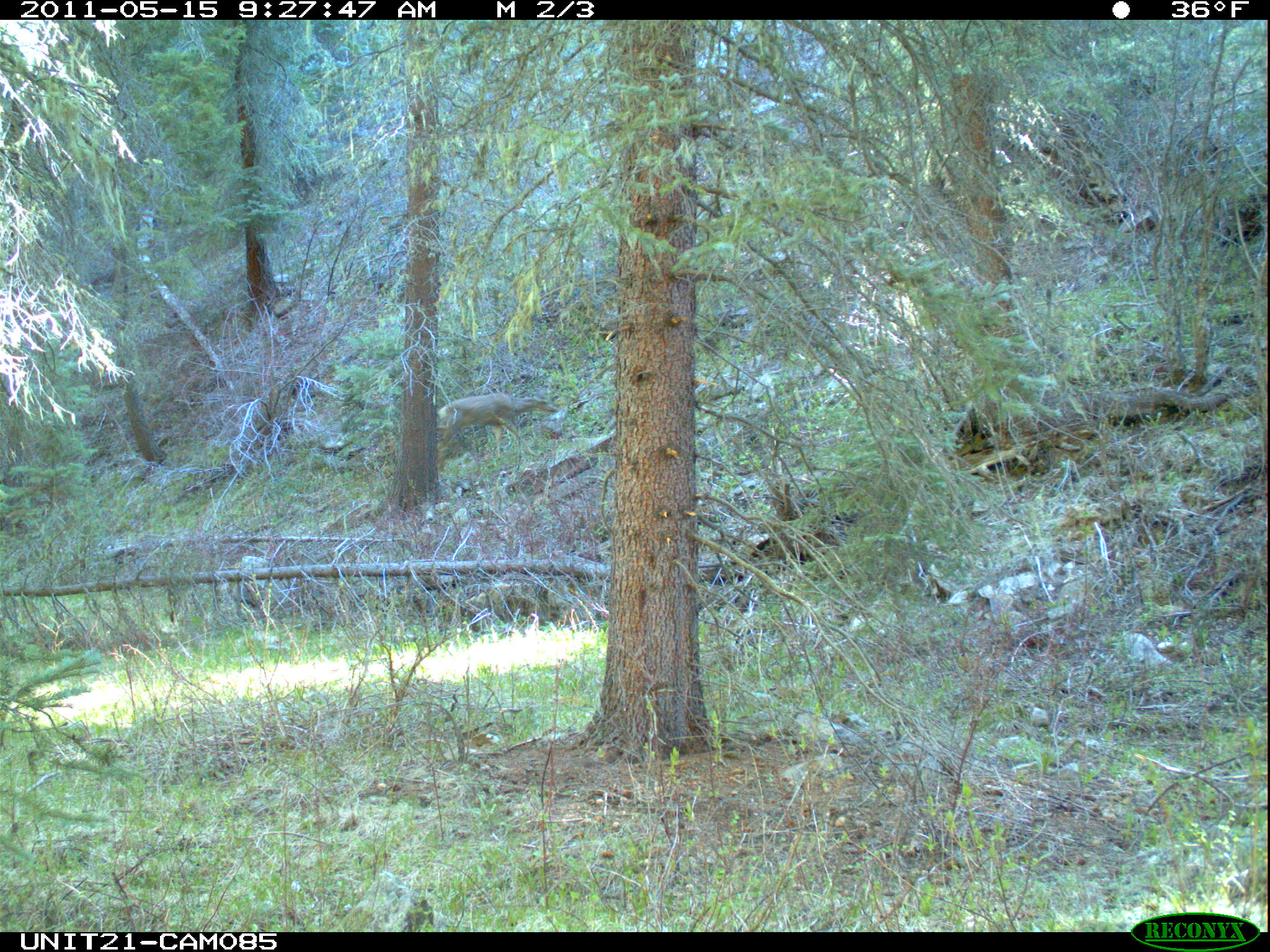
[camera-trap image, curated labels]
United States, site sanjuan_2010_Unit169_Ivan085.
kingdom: Animalia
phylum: Chordata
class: Mammalia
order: Artiodactyla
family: Cervidae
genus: Odocoileus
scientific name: Odocoileus hemionus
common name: mule deer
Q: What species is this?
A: Odocoileus hemionus (mule deer).